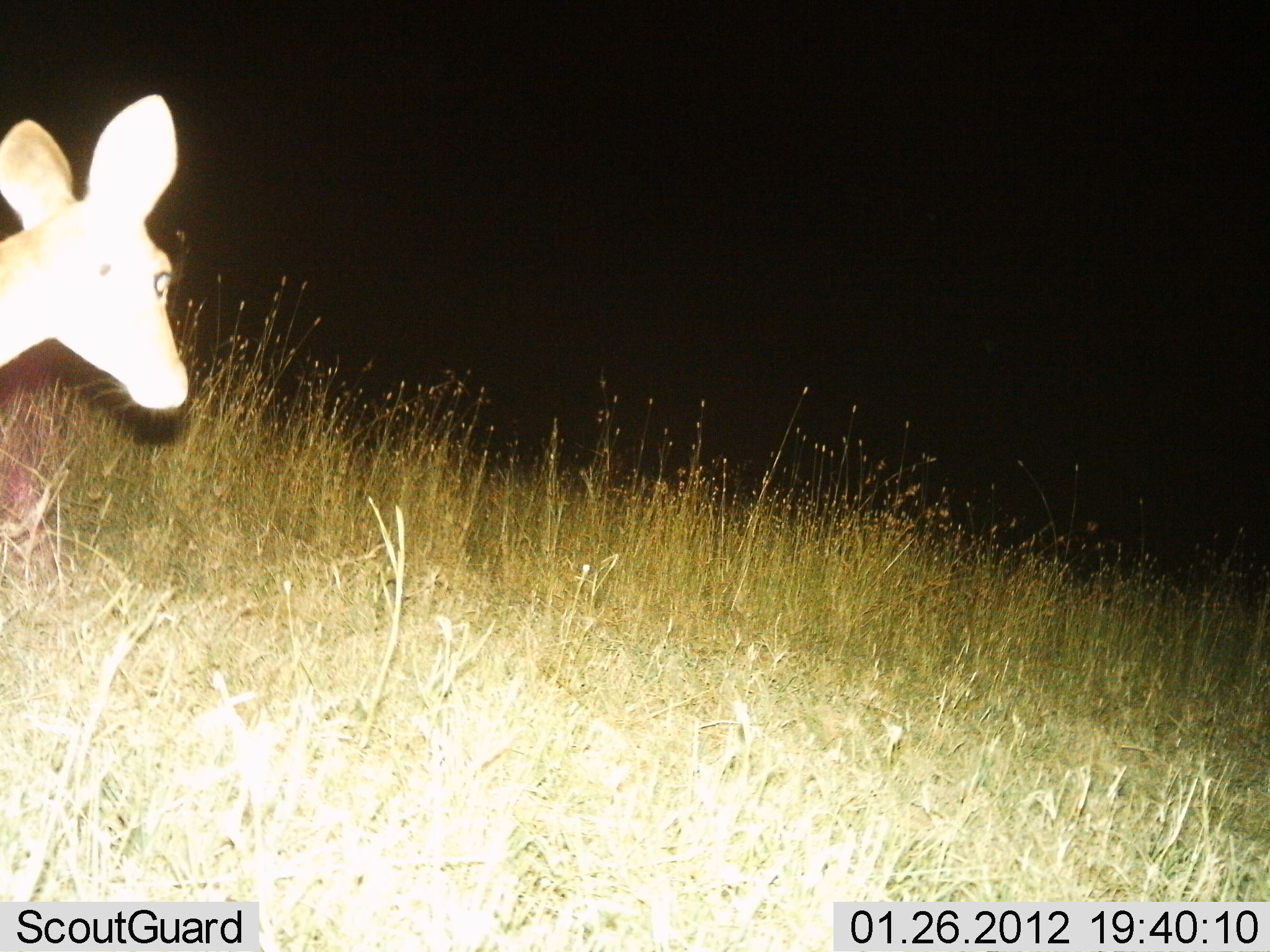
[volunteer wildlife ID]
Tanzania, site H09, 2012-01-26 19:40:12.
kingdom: Animalia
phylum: Chordata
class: Mammalia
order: Artiodactyla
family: Bovidae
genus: Redunca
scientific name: Redunca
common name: reedbuck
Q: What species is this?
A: Reedbuck (Redunca).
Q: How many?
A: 1.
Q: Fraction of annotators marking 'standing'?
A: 47%.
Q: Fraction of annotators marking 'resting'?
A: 7%.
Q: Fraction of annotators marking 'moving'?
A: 53%.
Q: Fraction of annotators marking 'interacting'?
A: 0%.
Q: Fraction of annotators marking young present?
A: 0%.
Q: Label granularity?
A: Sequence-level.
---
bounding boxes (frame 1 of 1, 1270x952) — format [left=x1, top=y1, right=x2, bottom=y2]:
animal: [left=2, top=85, right=192, bottom=412]